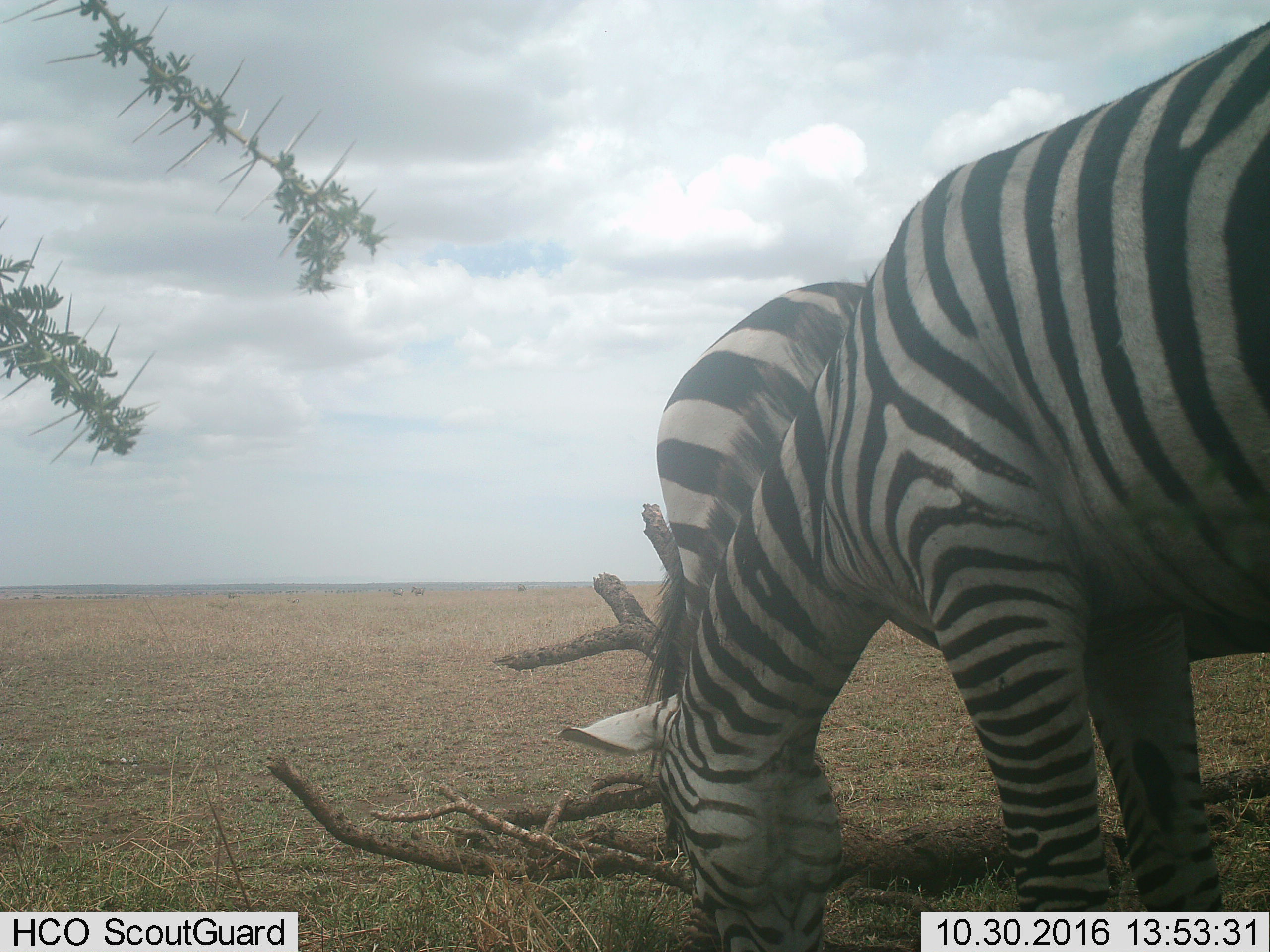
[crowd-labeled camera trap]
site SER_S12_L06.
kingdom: Animalia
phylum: Chordata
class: Mammalia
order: Perissodactyla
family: Equidae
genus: Equus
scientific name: Equus quagga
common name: plains zebra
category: zebraplains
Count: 2.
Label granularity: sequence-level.